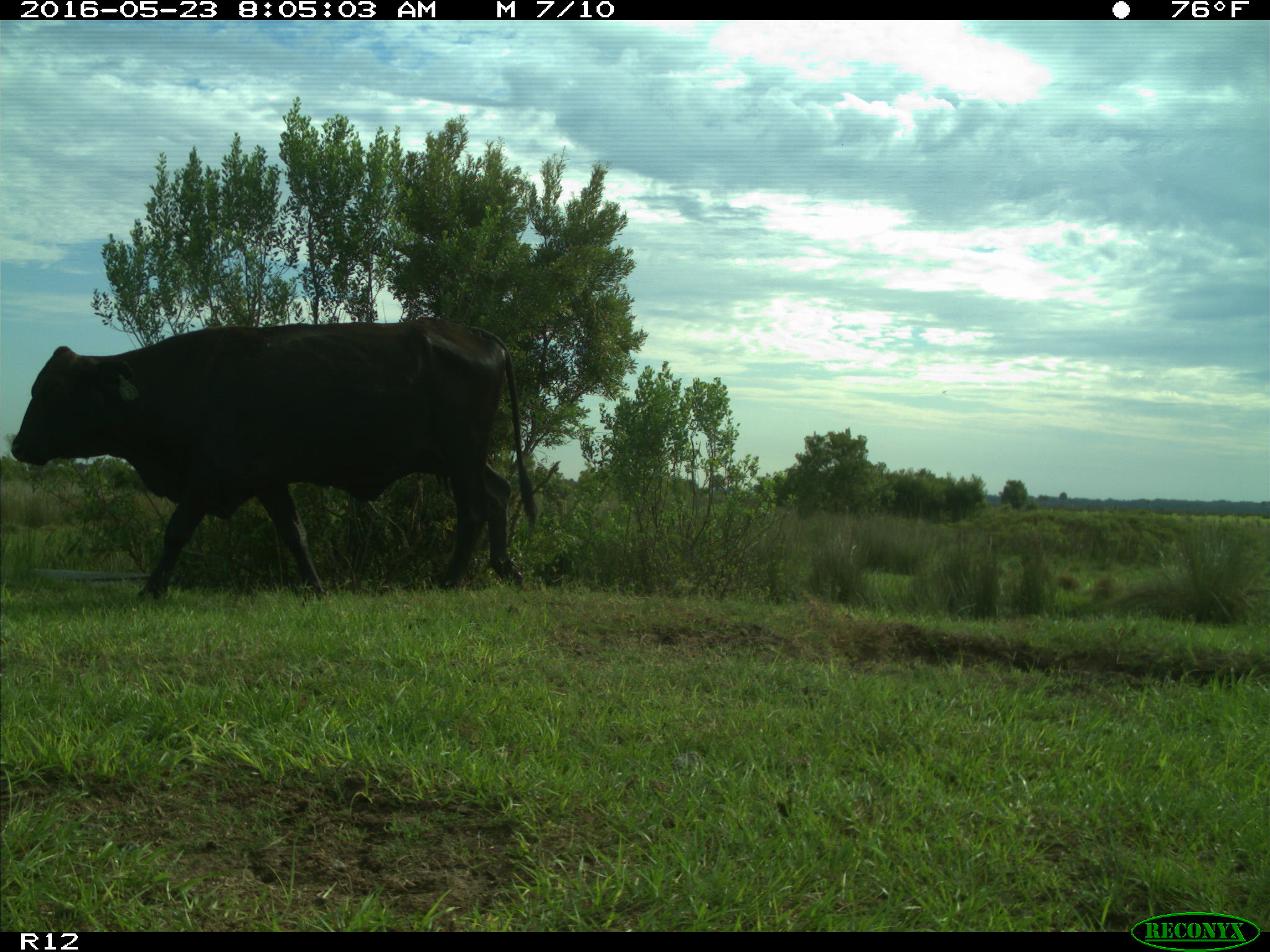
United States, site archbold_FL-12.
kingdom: Animalia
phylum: Chordata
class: Mammalia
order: Artiodactyla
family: Bovidae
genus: Bos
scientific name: Bos taurus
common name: domestic cow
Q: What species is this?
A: Bos taurus (domestic cow).